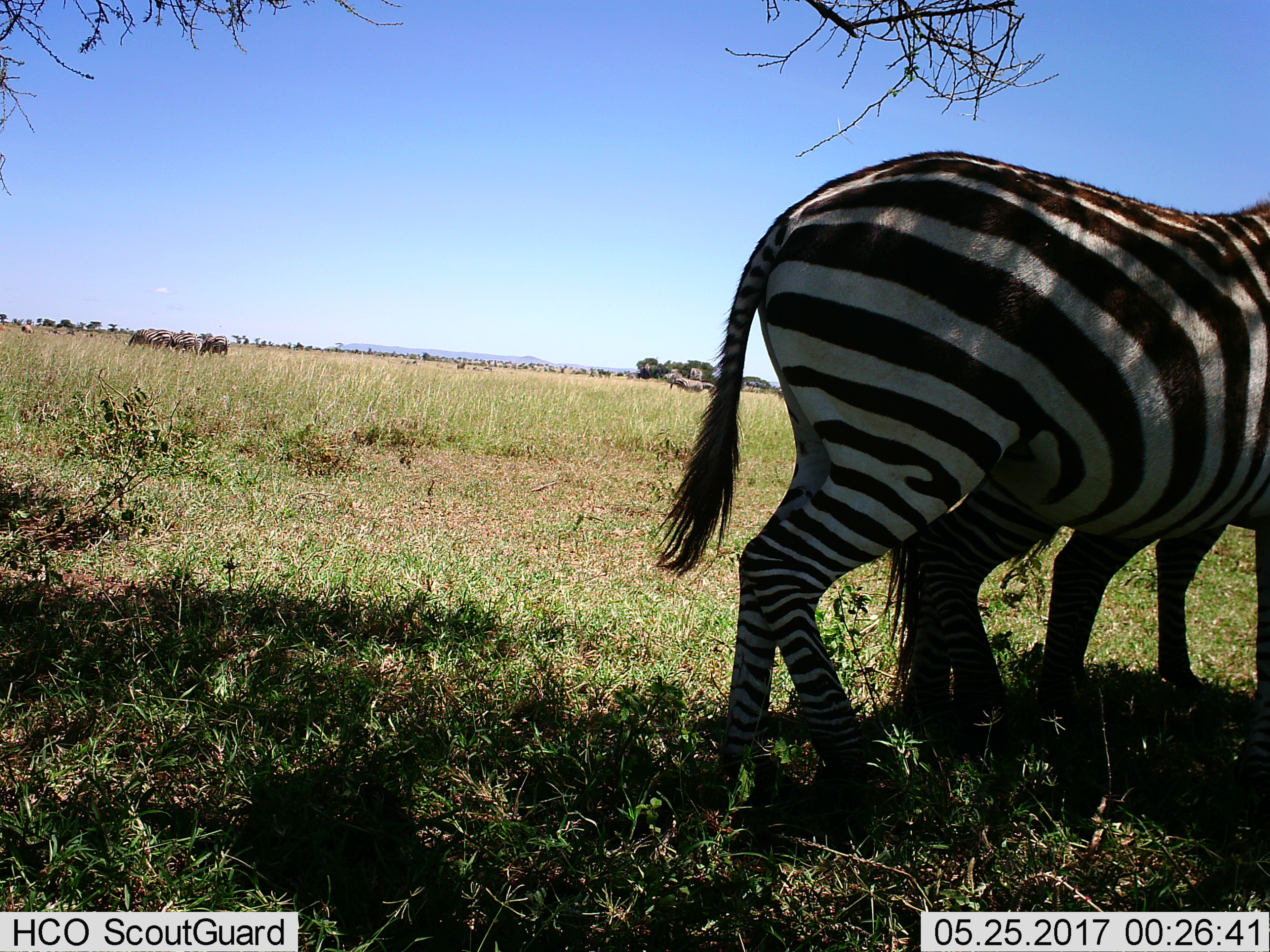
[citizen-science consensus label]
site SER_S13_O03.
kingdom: Animalia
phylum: Chordata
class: Mammalia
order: Perissodactyla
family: Equidae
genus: Equus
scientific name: Equus quagga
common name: plains zebra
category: zebraplains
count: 8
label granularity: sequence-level